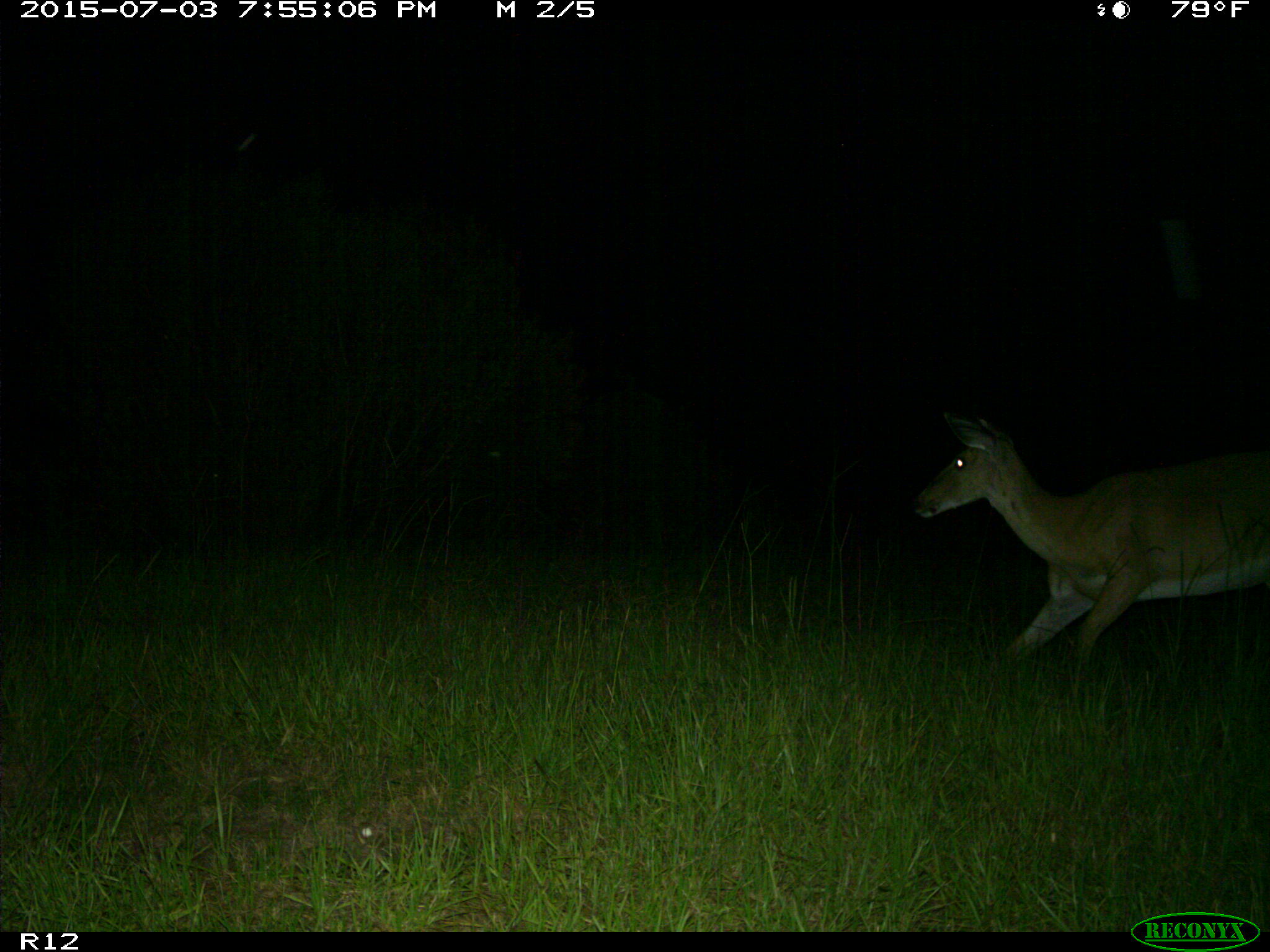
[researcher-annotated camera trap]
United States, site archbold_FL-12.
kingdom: Animalia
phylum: Chordata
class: Mammalia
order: Artiodactyla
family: Cervidae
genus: Odocoileus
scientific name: Odocoileus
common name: deer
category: unidentified deer